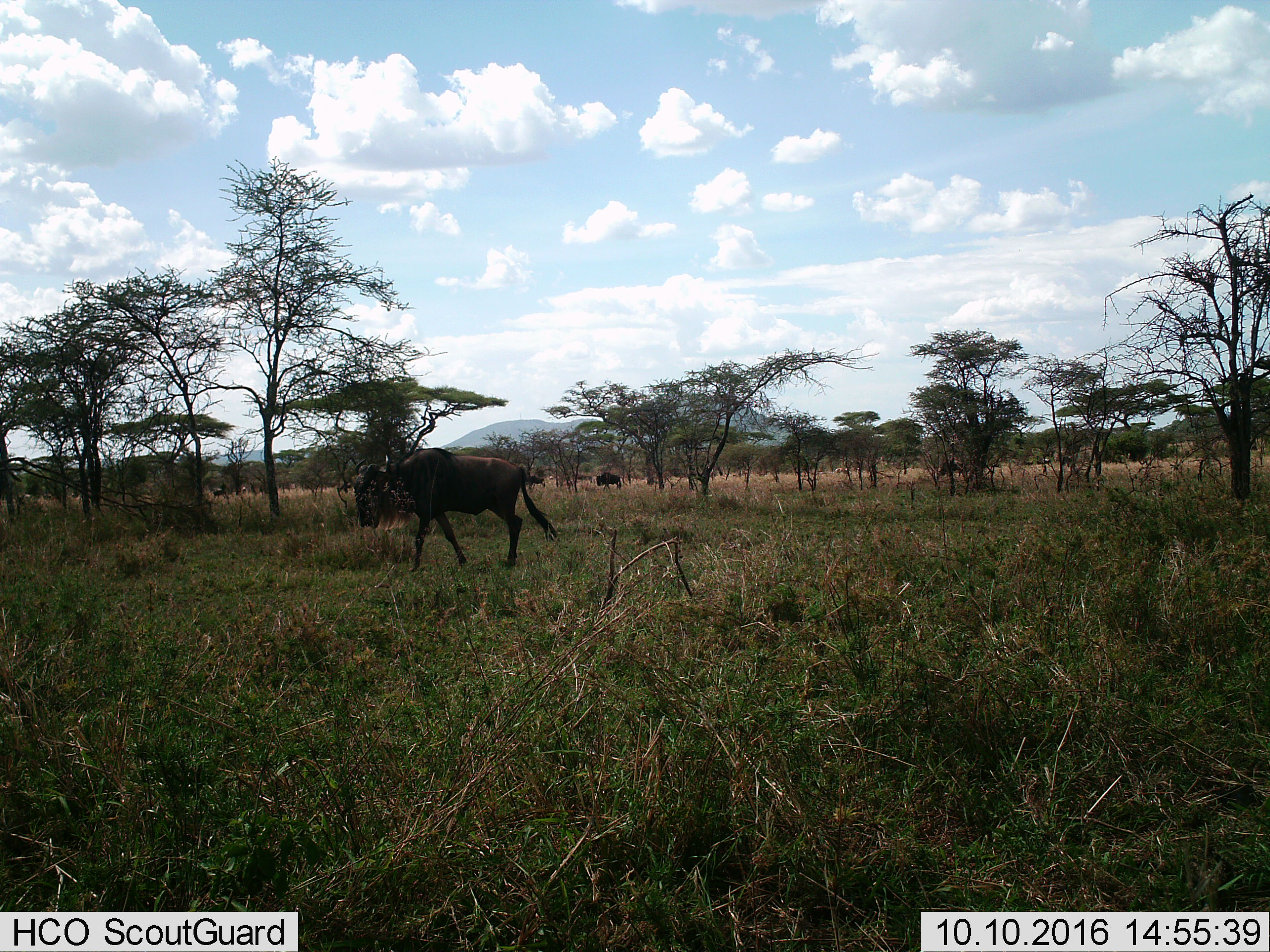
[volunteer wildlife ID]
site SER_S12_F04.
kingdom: Animalia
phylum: Chordata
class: Mammalia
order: Artiodactyla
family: Bovidae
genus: Connochaetes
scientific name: Connochaetes taurinus taurinus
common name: blue wildebeest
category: wildebeestblue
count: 10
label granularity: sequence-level